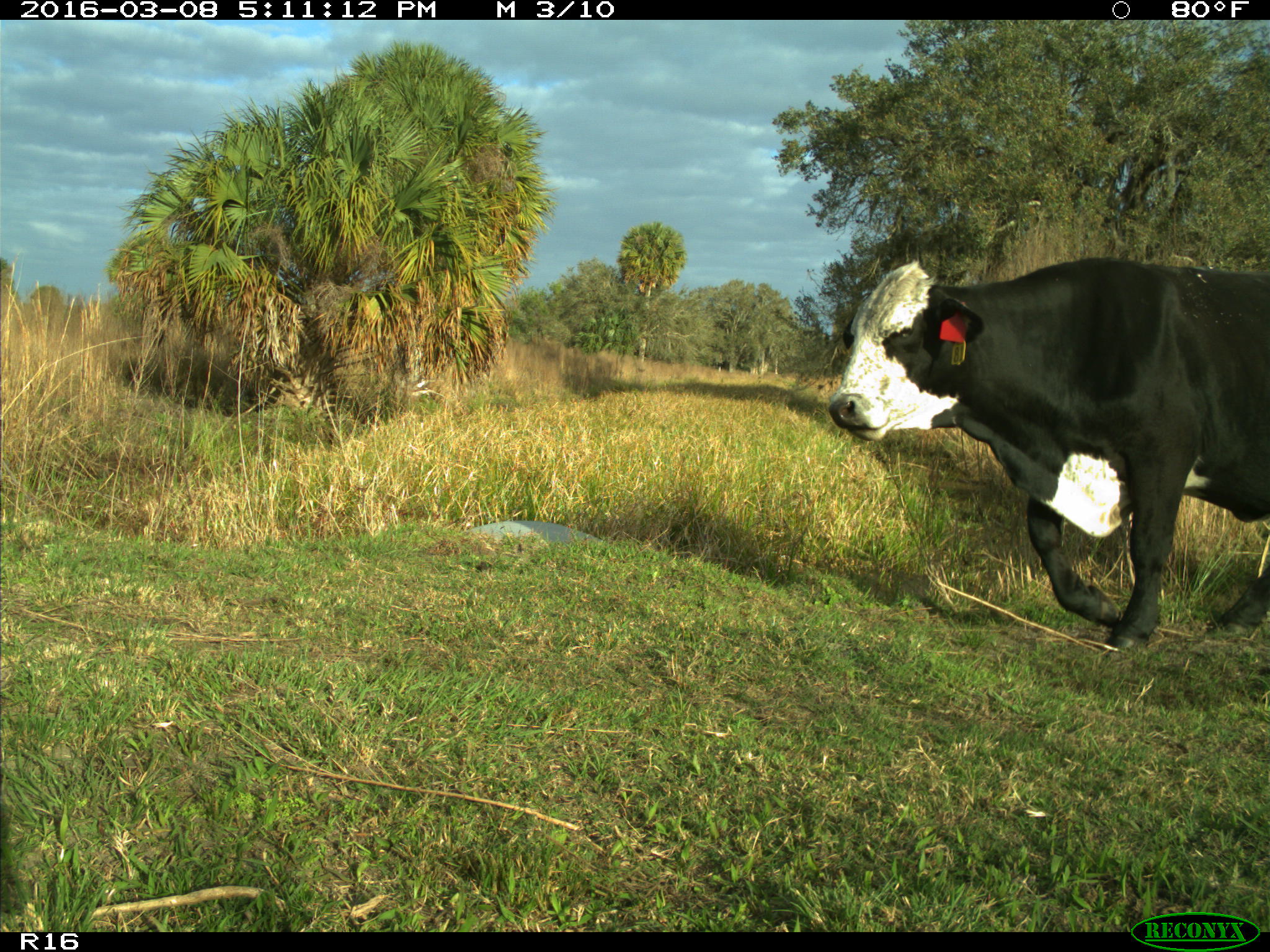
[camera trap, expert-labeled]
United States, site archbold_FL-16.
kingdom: Animalia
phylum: Chordata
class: Mammalia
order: Artiodactyla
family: Bovidae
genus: Bos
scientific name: Bos taurus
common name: domestic cow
Bos taurus (domestic cow).